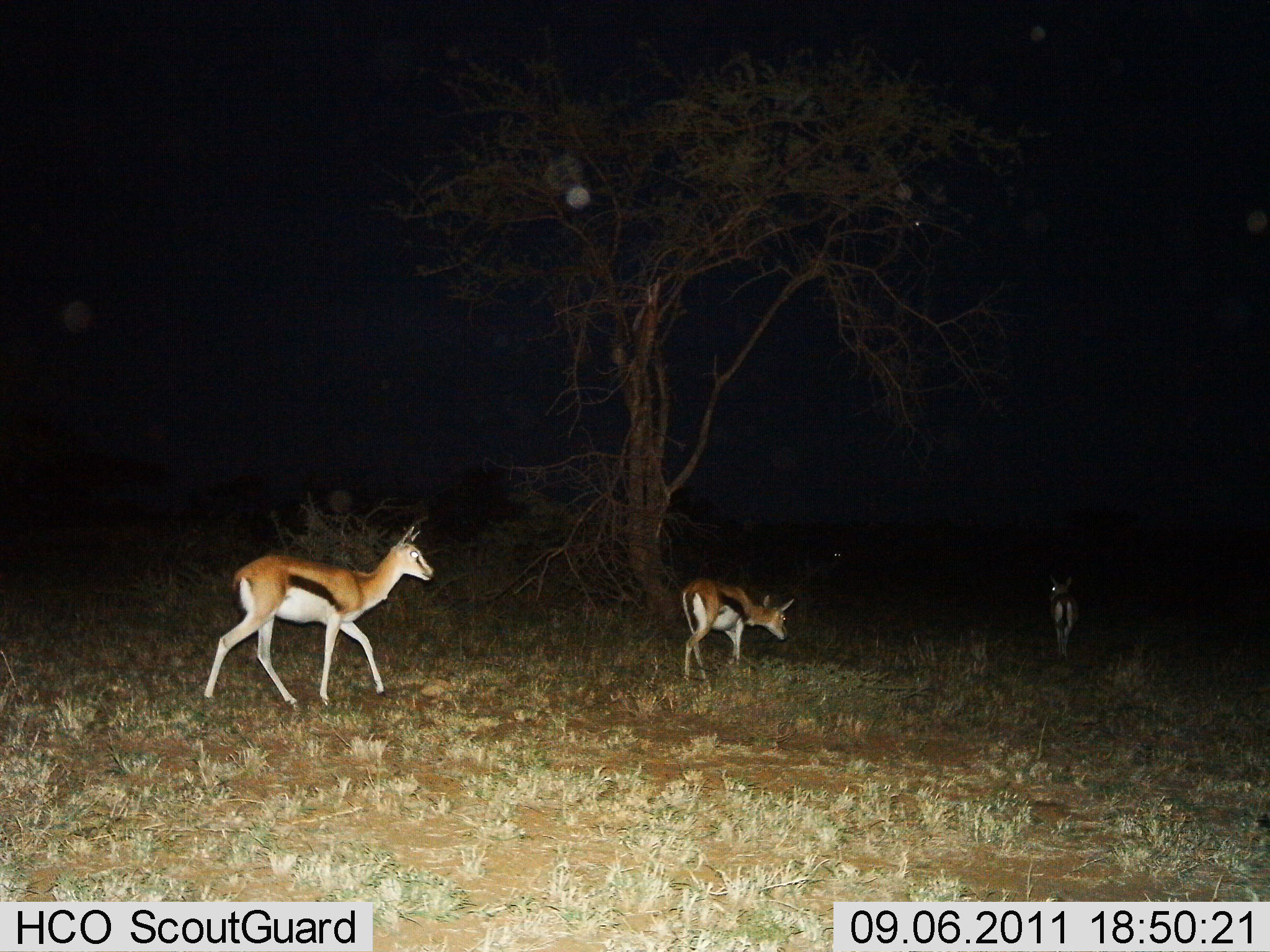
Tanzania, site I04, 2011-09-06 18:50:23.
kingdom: Animalia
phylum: Chordata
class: Mammalia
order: Artiodactyla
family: Bovidae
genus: Eudorcas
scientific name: Eudorcas thomsonii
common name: thomson's gazelle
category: gazellethomsons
Gazellethomsons (thomson's gazelle) (Eudorcas thomsonii), count 3. Behavior (volunteer vote fractions): standing 7%, resting 0%, moving 93%, interacting 0%. Young present (vote fraction): 0%. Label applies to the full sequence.